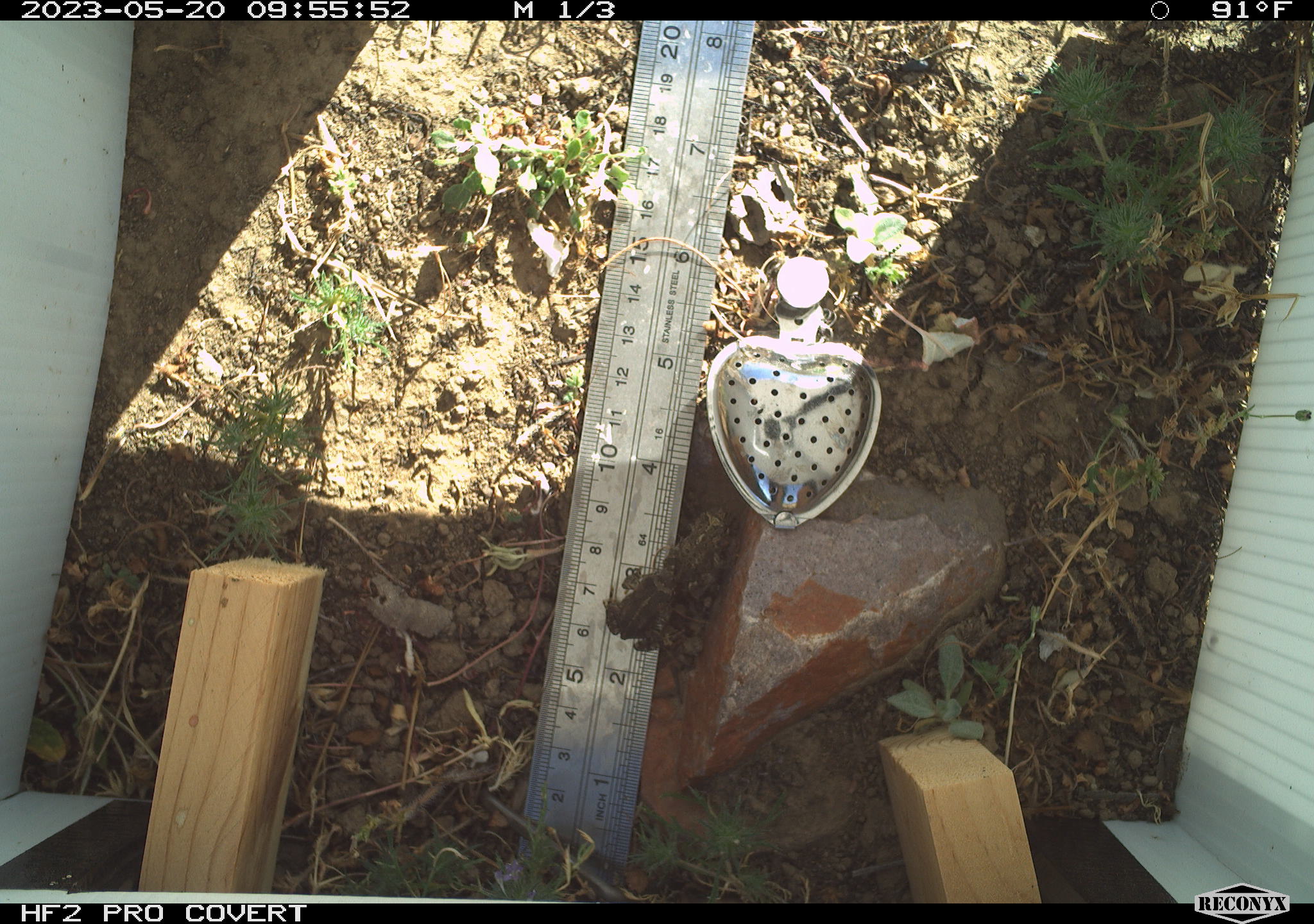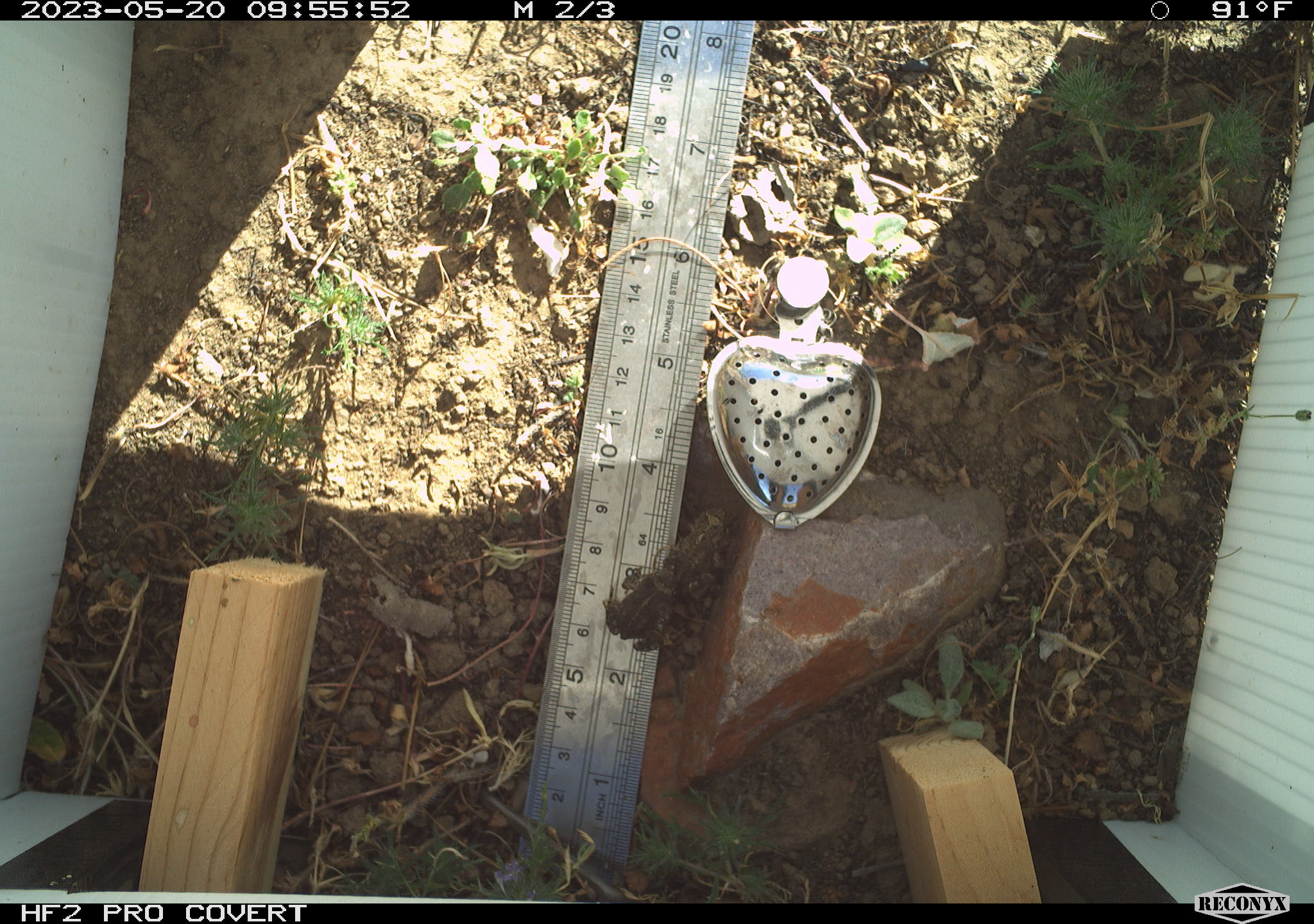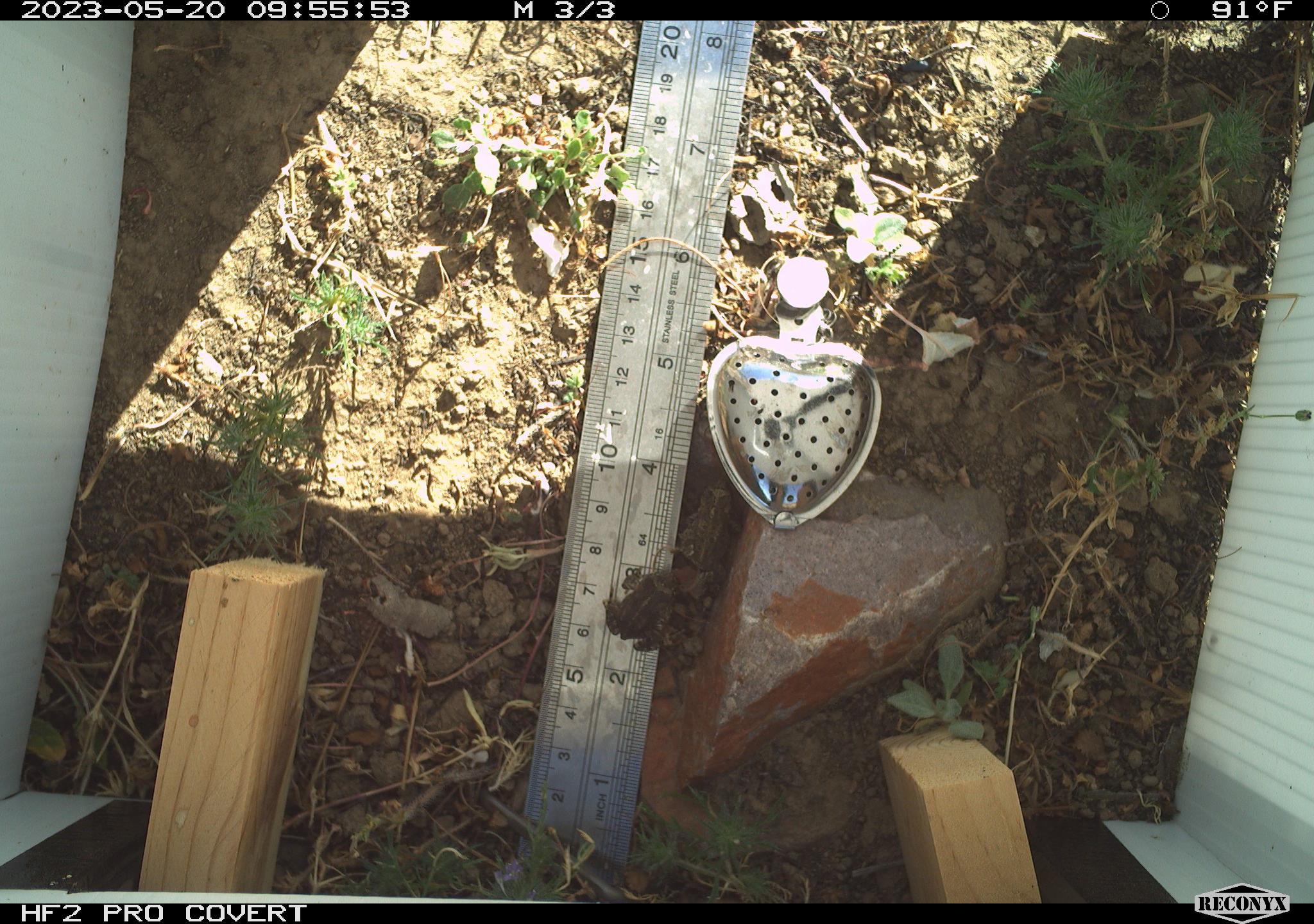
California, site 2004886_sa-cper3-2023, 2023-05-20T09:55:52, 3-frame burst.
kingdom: Animalia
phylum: Chordata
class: Amphibia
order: Anura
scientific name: Anura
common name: frogs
Frogs (Anura).